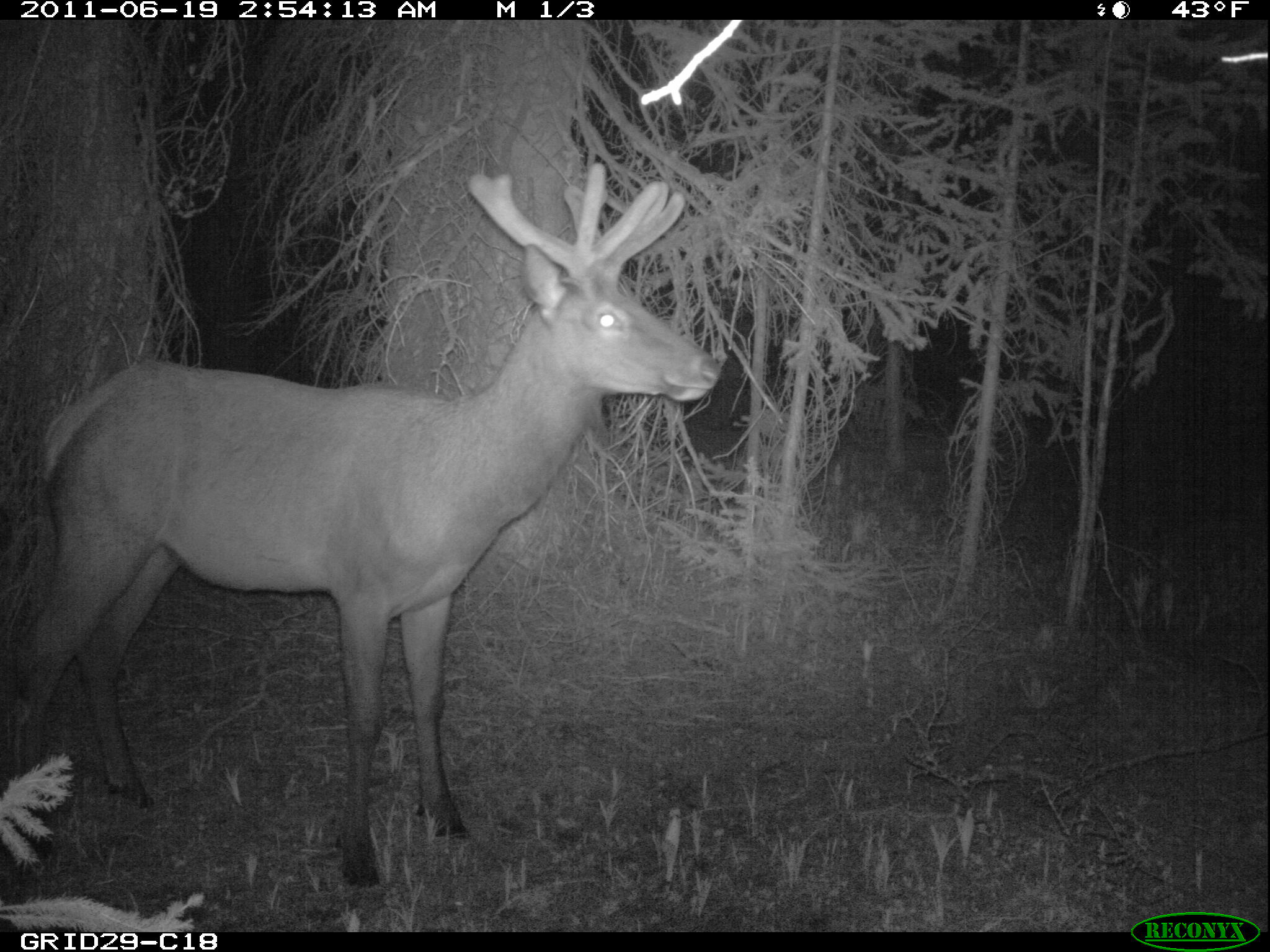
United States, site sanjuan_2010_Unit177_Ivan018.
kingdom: Animalia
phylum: Chordata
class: Mammalia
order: Artiodactyla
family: Cervidae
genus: Cervus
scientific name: Cervus elaphus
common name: red deer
Cervus elaphus (red deer).